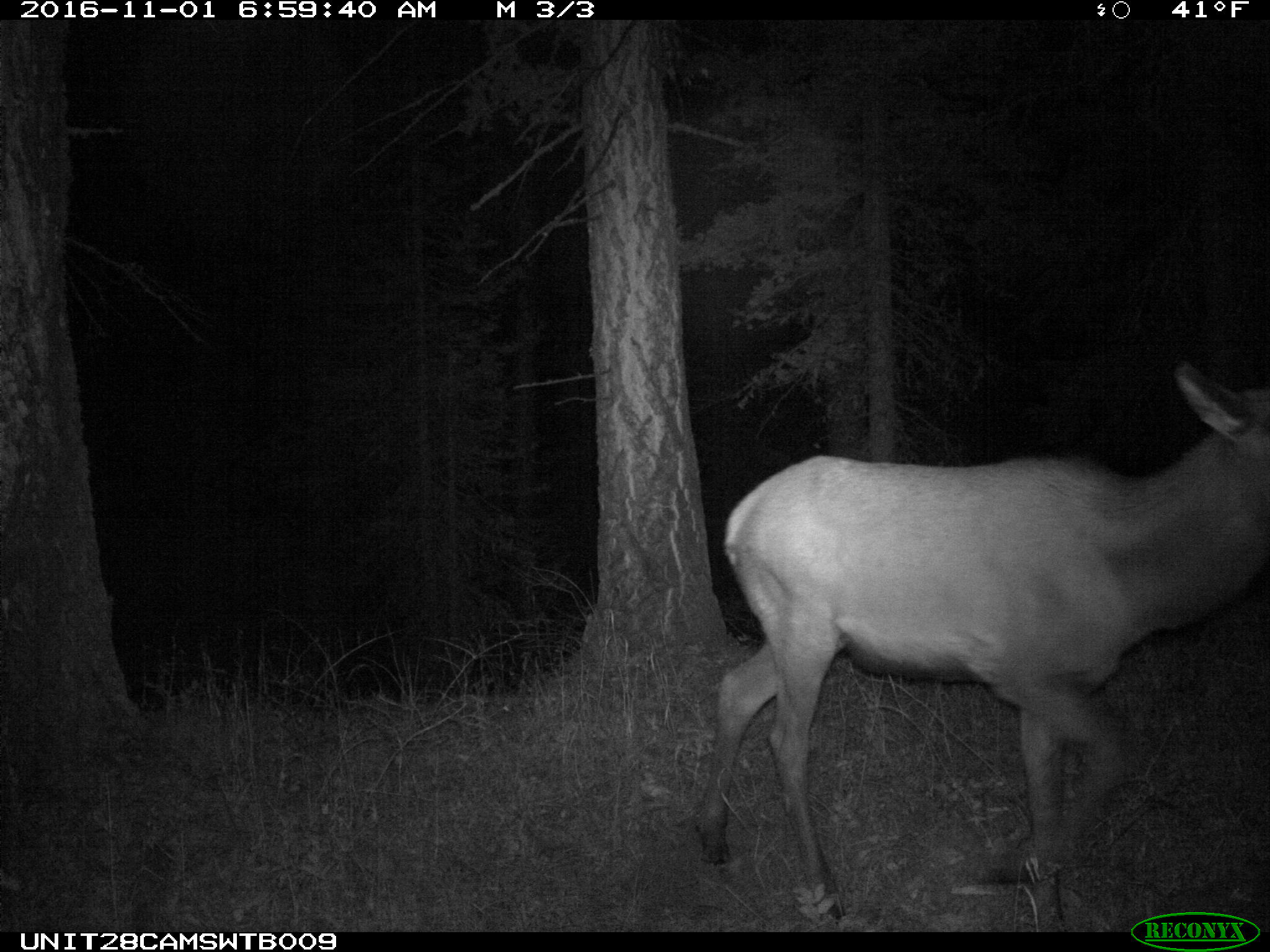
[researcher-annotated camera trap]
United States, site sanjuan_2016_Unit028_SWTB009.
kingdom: Animalia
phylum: Chordata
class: Mammalia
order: Artiodactyla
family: Cervidae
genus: Cervus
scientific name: Cervus elaphus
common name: red deer